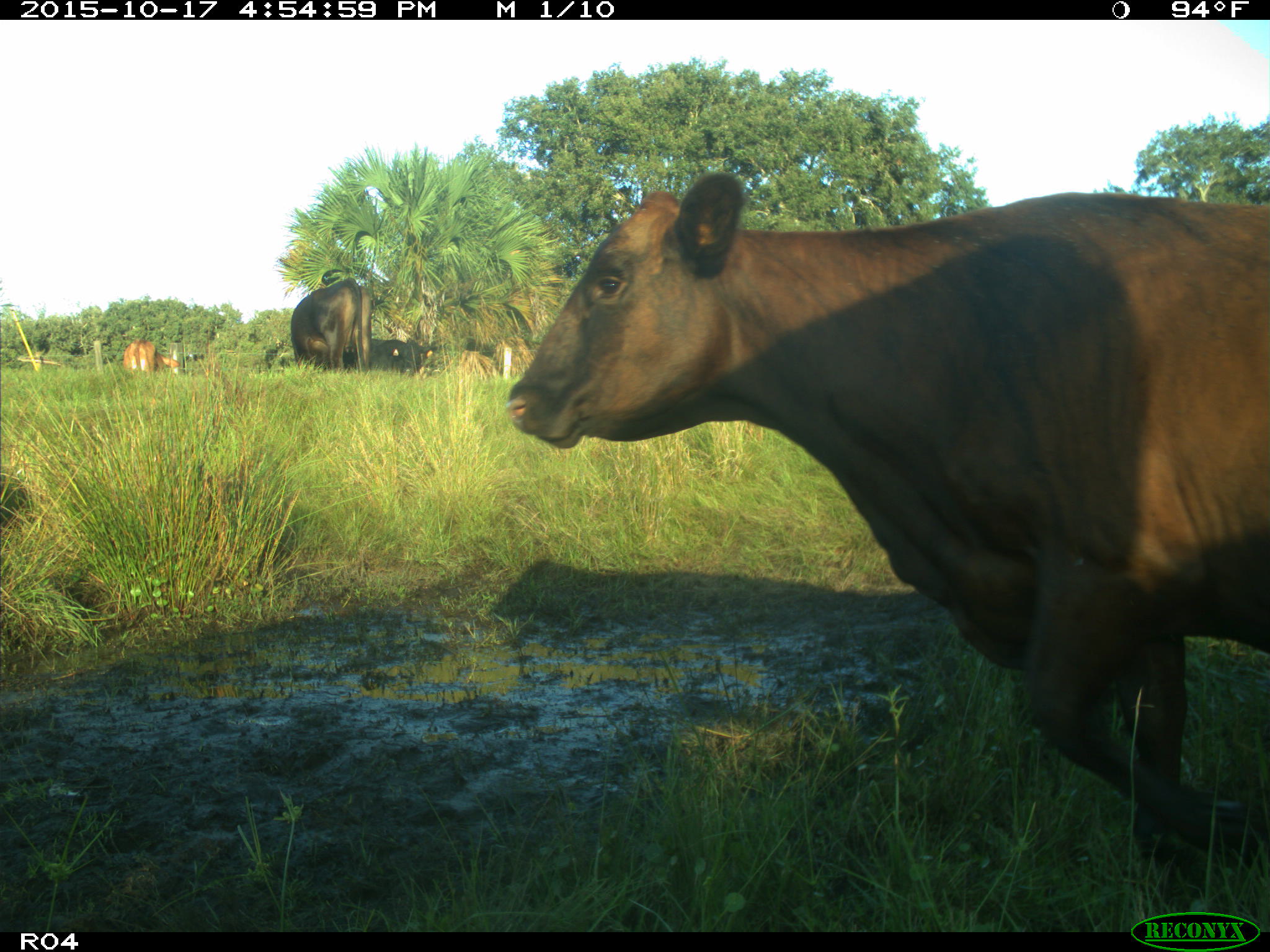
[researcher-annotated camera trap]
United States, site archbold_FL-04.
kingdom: Animalia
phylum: Chordata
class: Mammalia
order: Artiodactyla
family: Bovidae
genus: Bos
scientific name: Bos taurus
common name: domestic cow